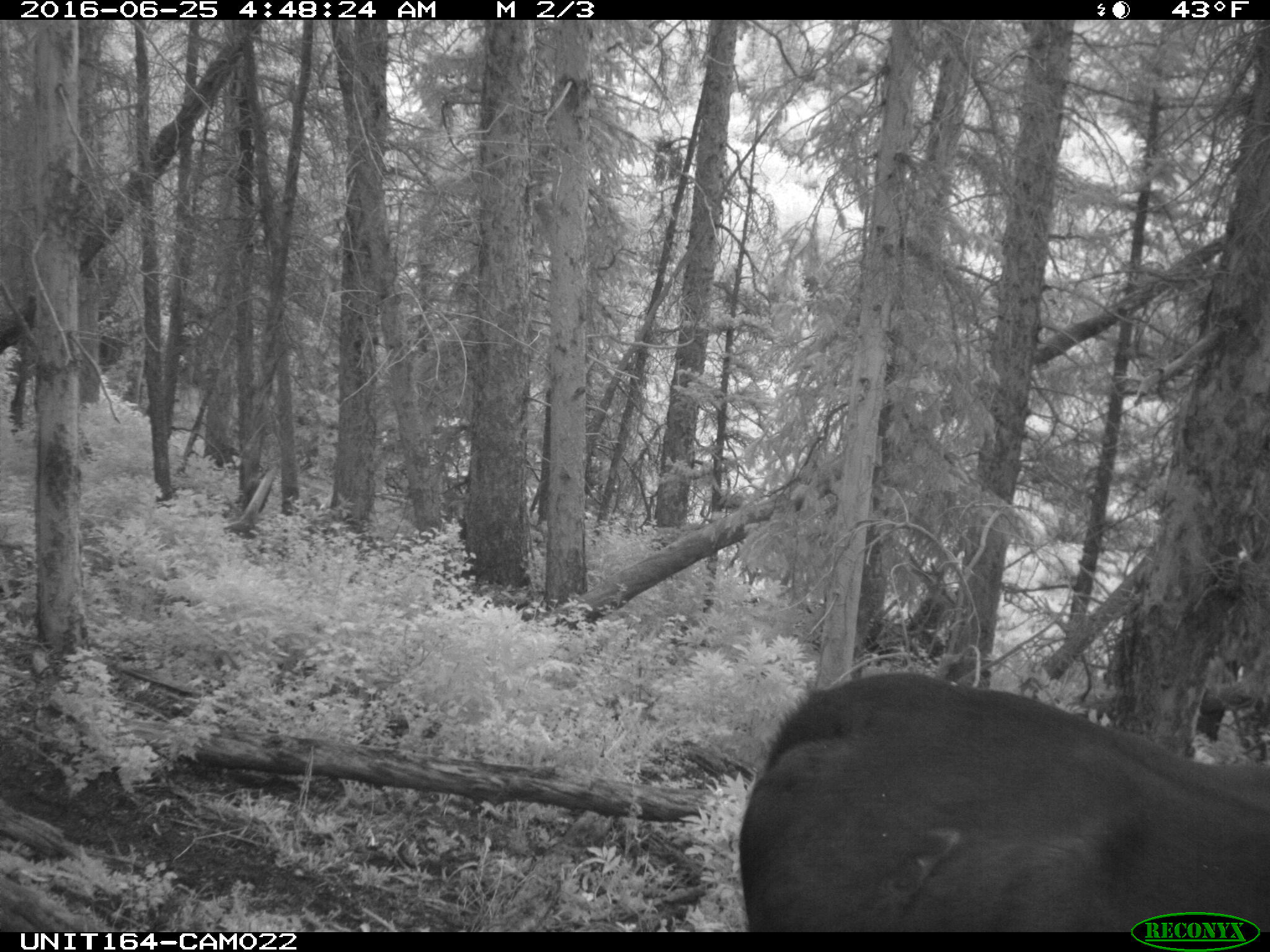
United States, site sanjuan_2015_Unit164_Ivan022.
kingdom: Animalia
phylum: Chordata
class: Mammalia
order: Artiodactyla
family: Bovidae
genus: Bos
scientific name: Bos taurus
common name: domestic cow